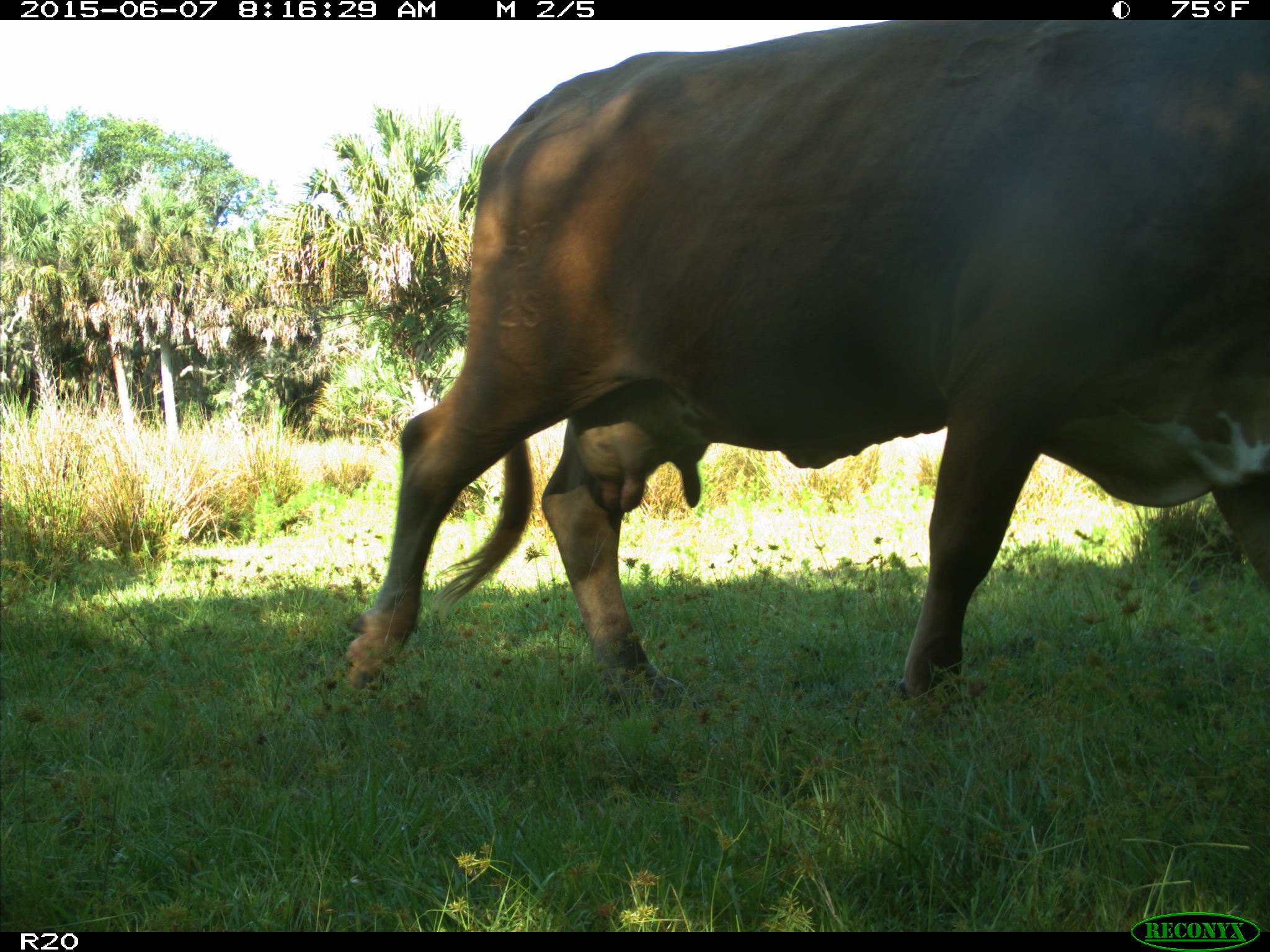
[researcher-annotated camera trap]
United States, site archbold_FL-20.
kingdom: Animalia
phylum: Chordata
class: Mammalia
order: Artiodactyla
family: Bovidae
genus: Bos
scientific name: Bos taurus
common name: domestic cow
Bos taurus (domestic cow).